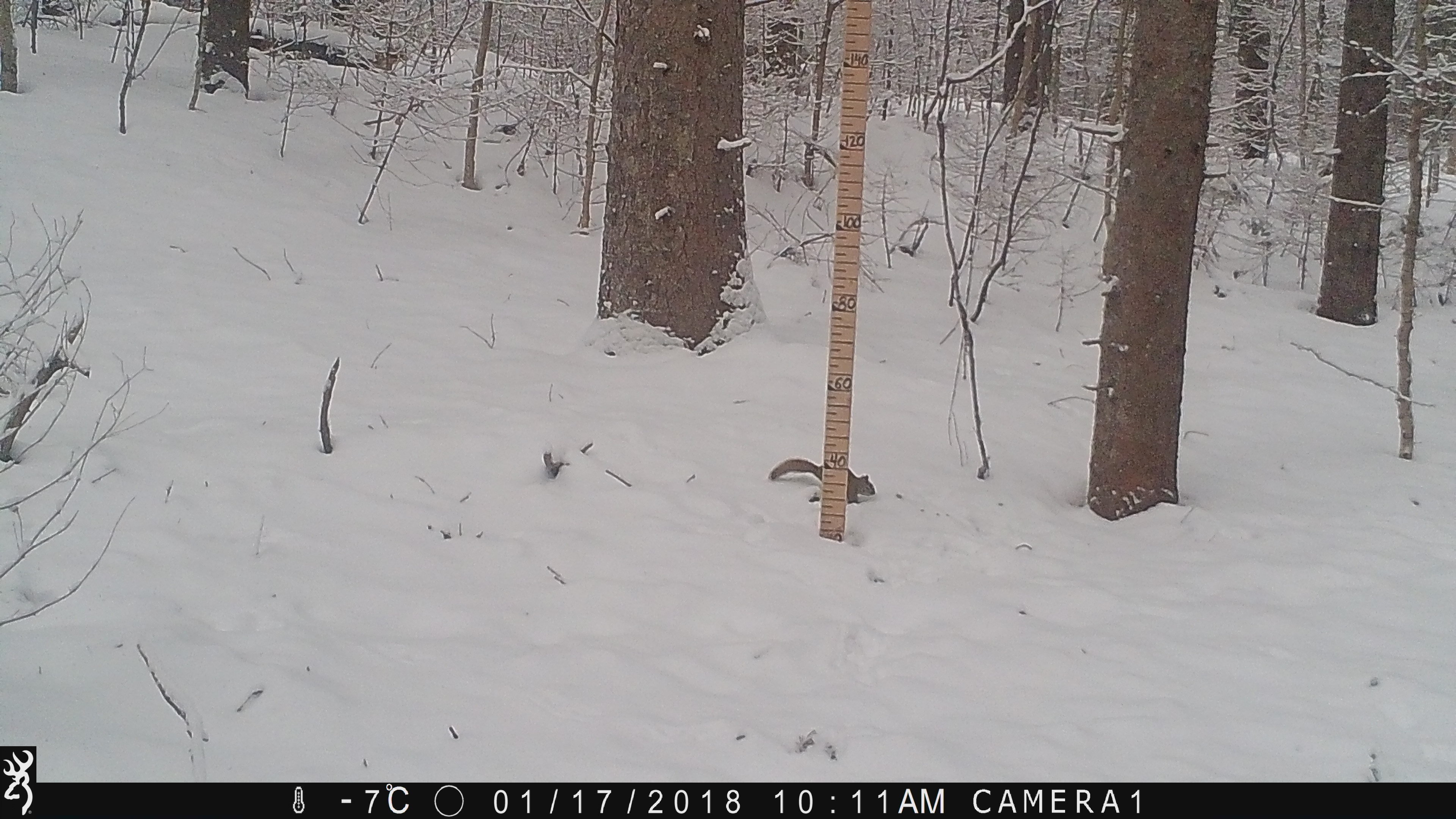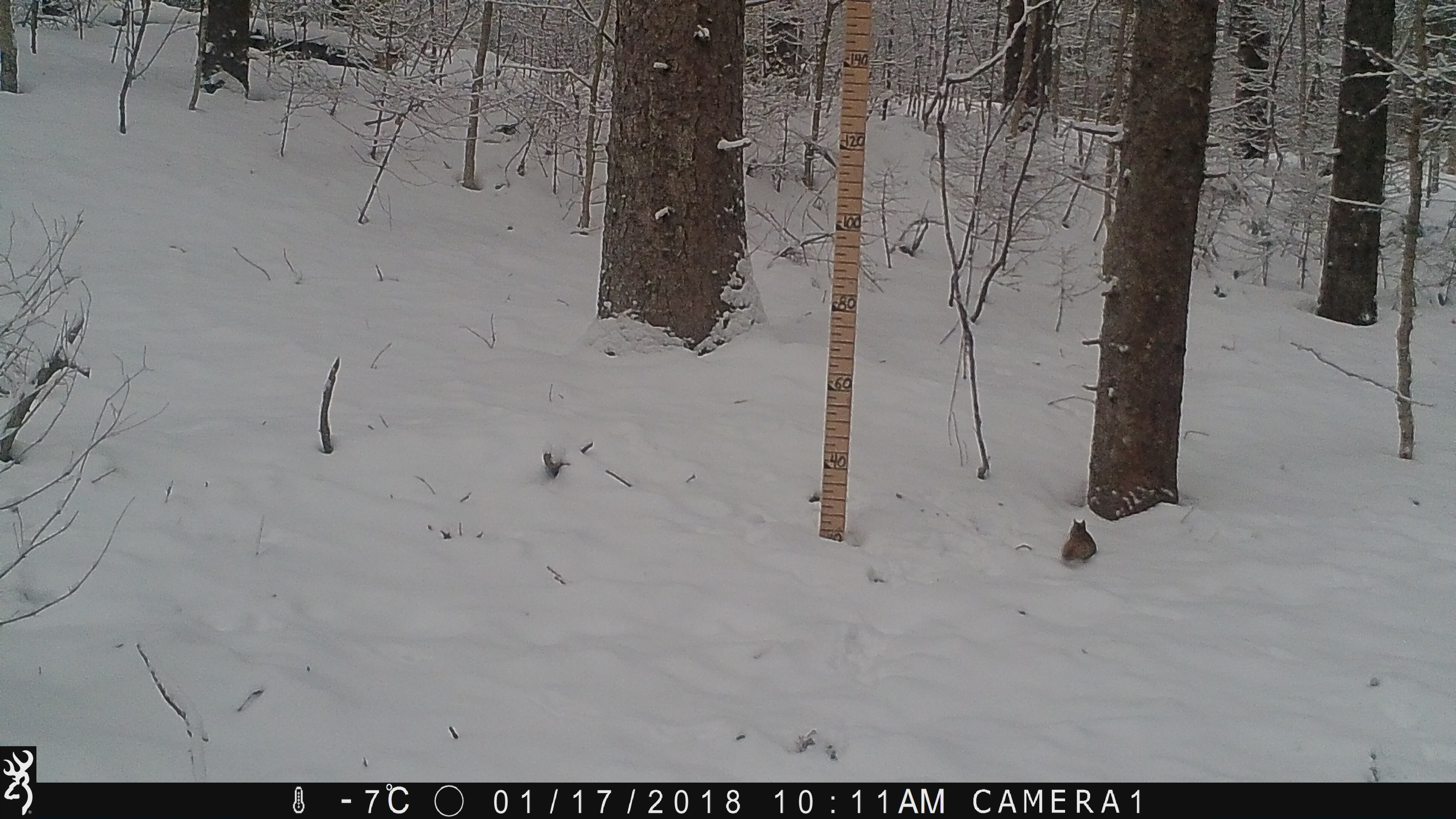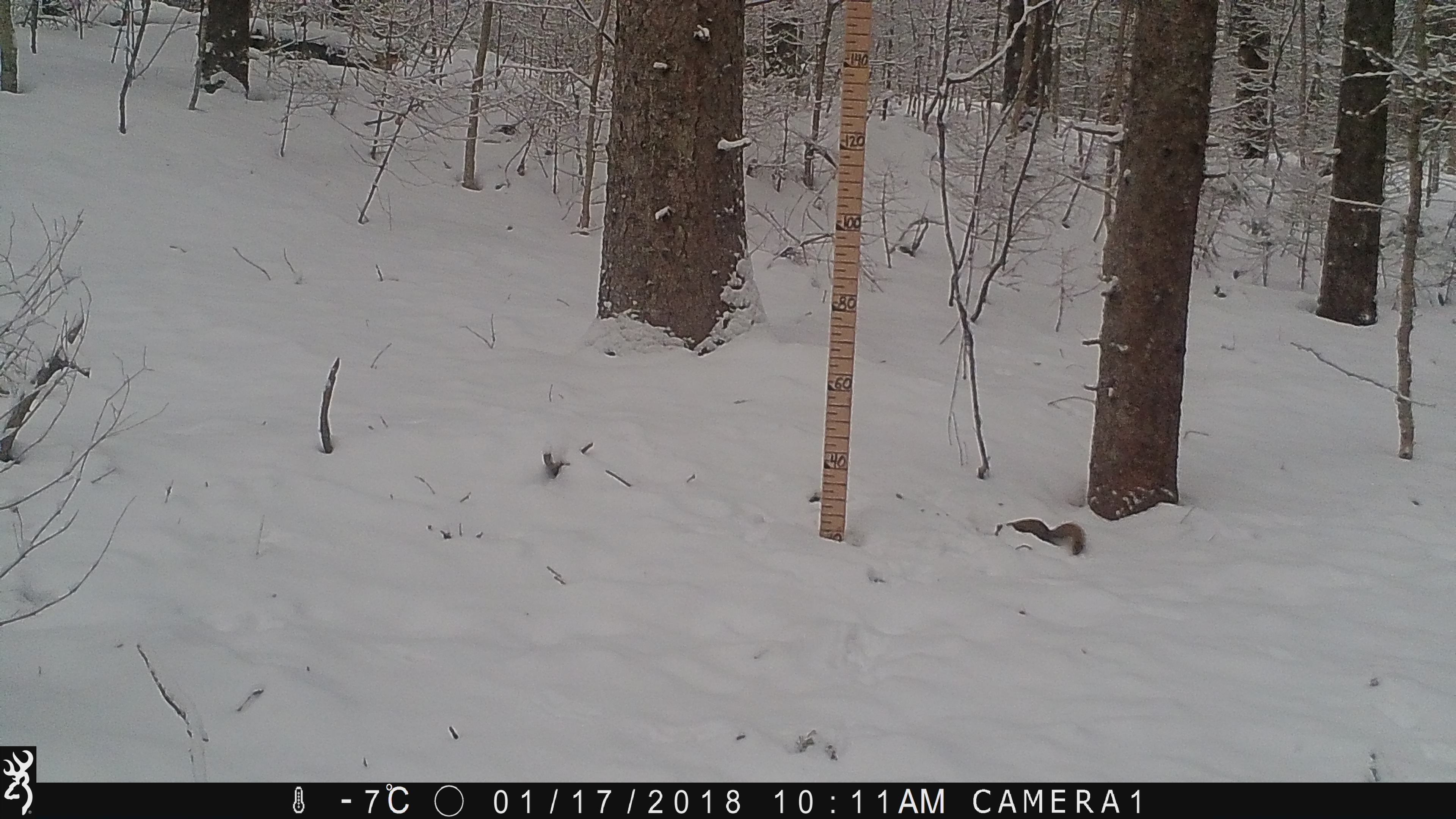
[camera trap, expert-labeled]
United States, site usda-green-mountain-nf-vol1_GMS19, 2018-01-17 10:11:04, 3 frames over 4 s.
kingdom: Animalia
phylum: Chordata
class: Mammalia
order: Rodentia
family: Sciuridae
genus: Tamiasciurus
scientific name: Tamiasciurus hudsonicus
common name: red squirrel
Red squirrel (Tamiasciurus hudsonicus).